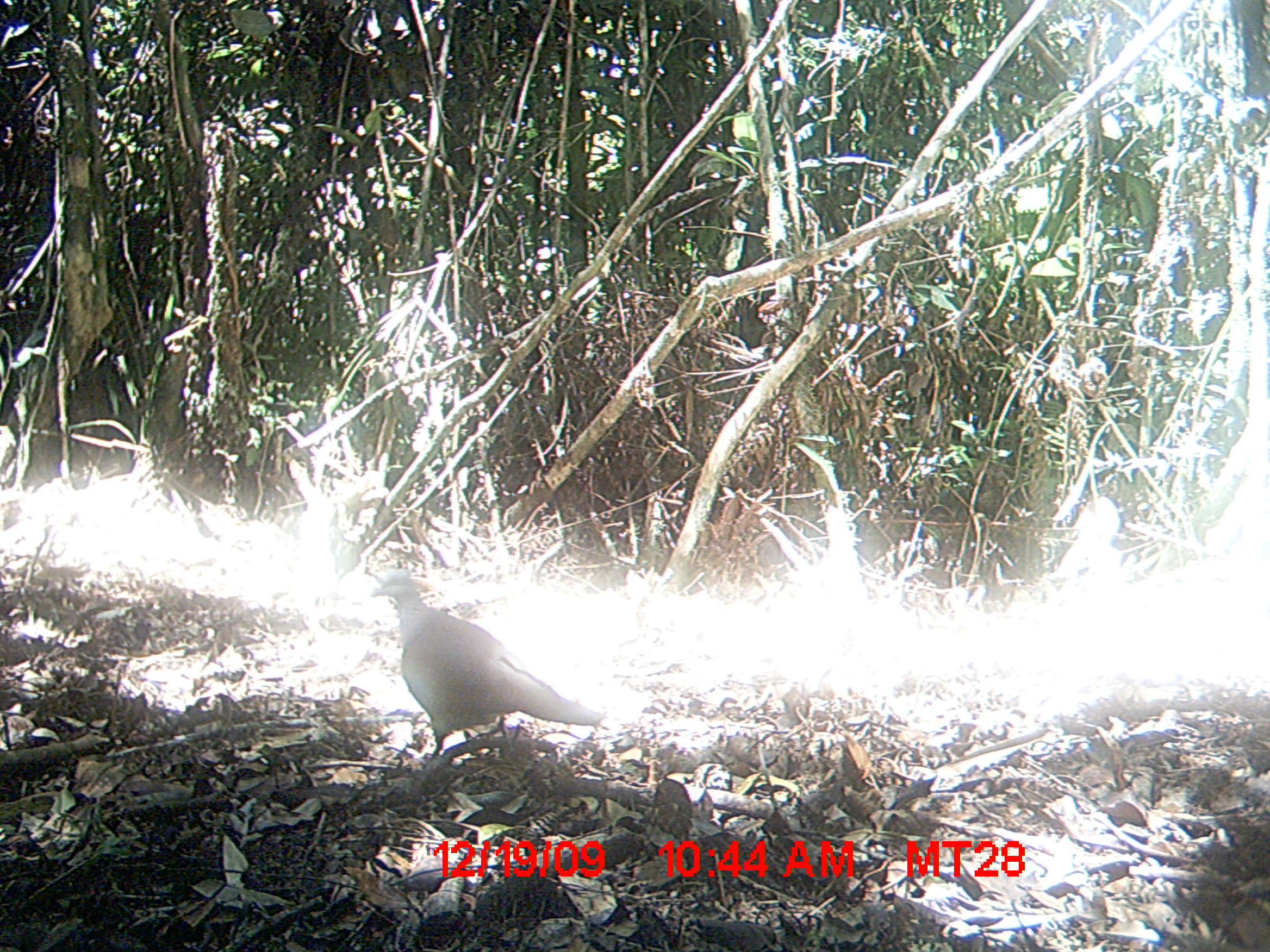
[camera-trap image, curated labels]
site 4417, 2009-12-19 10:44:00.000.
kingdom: Animalia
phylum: Chordata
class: Aves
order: Columbiformes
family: Columbidae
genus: Streptopelia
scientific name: Streptopelia picturata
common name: malagasy turtle dove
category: nesoenas picturata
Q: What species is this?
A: Nesoenas picturata (malagasy turtle dove) (Streptopelia picturata).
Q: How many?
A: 1.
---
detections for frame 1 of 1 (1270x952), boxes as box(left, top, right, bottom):
nesoenas picturata: box(371, 575, 605, 756)